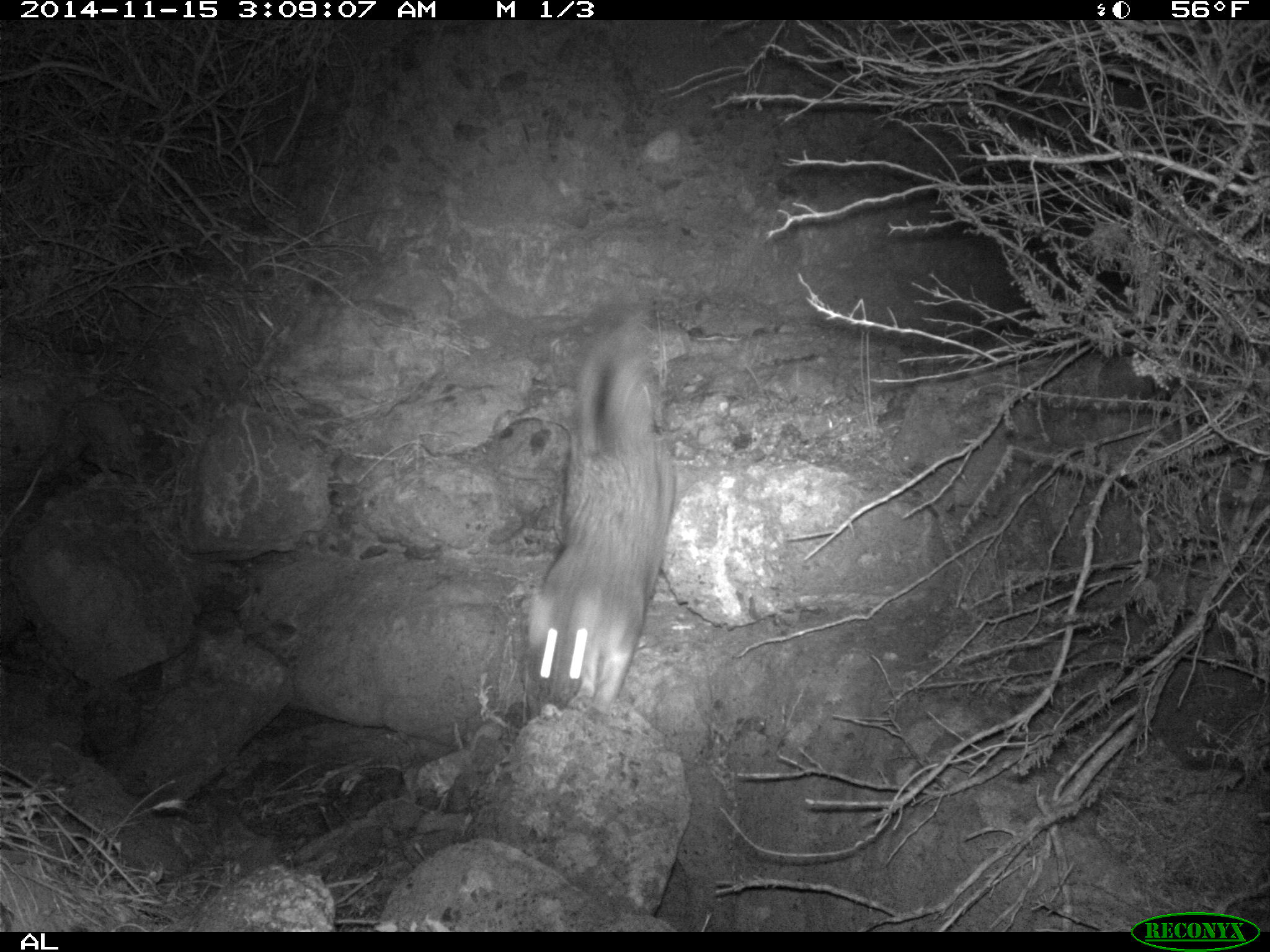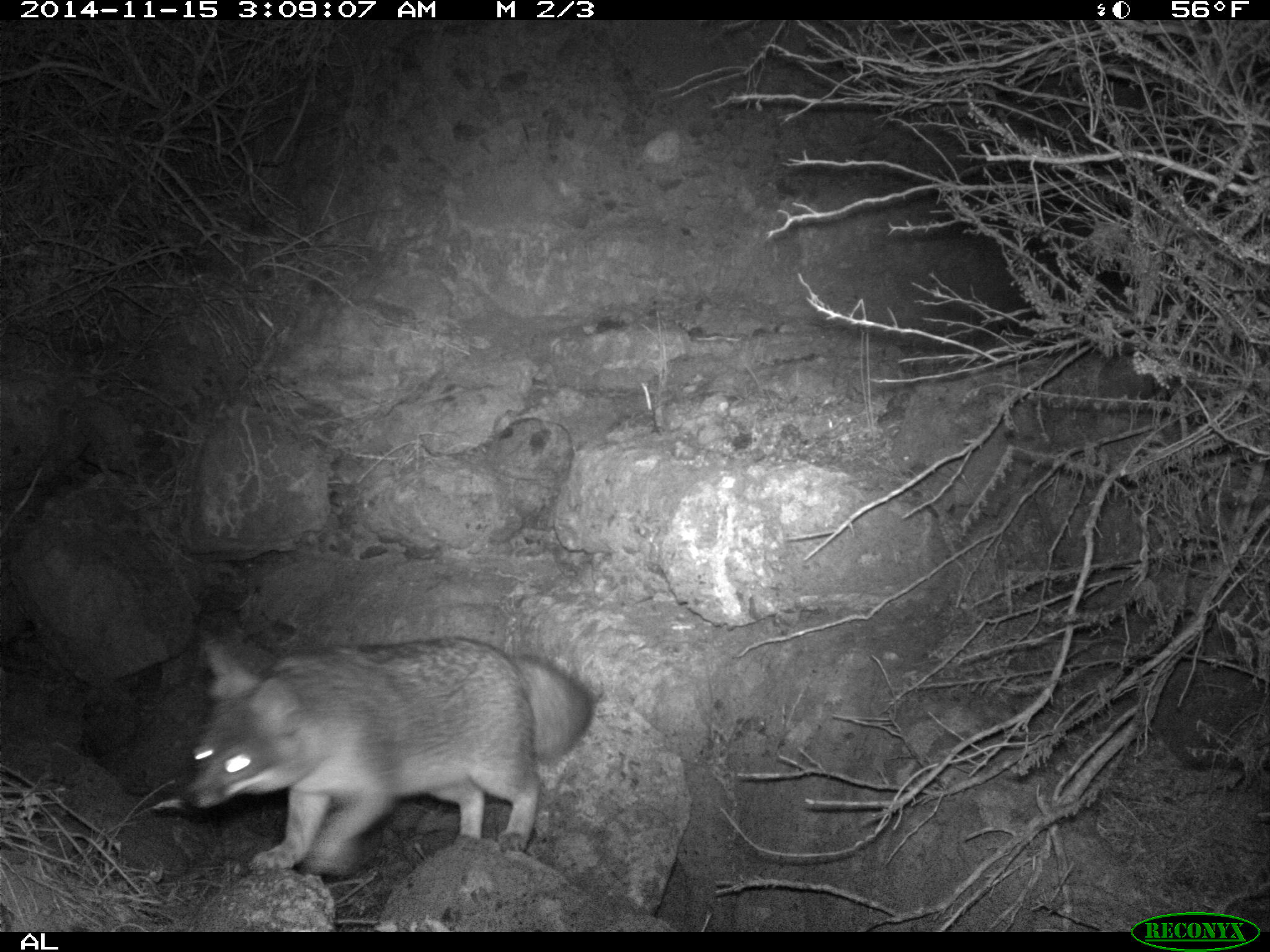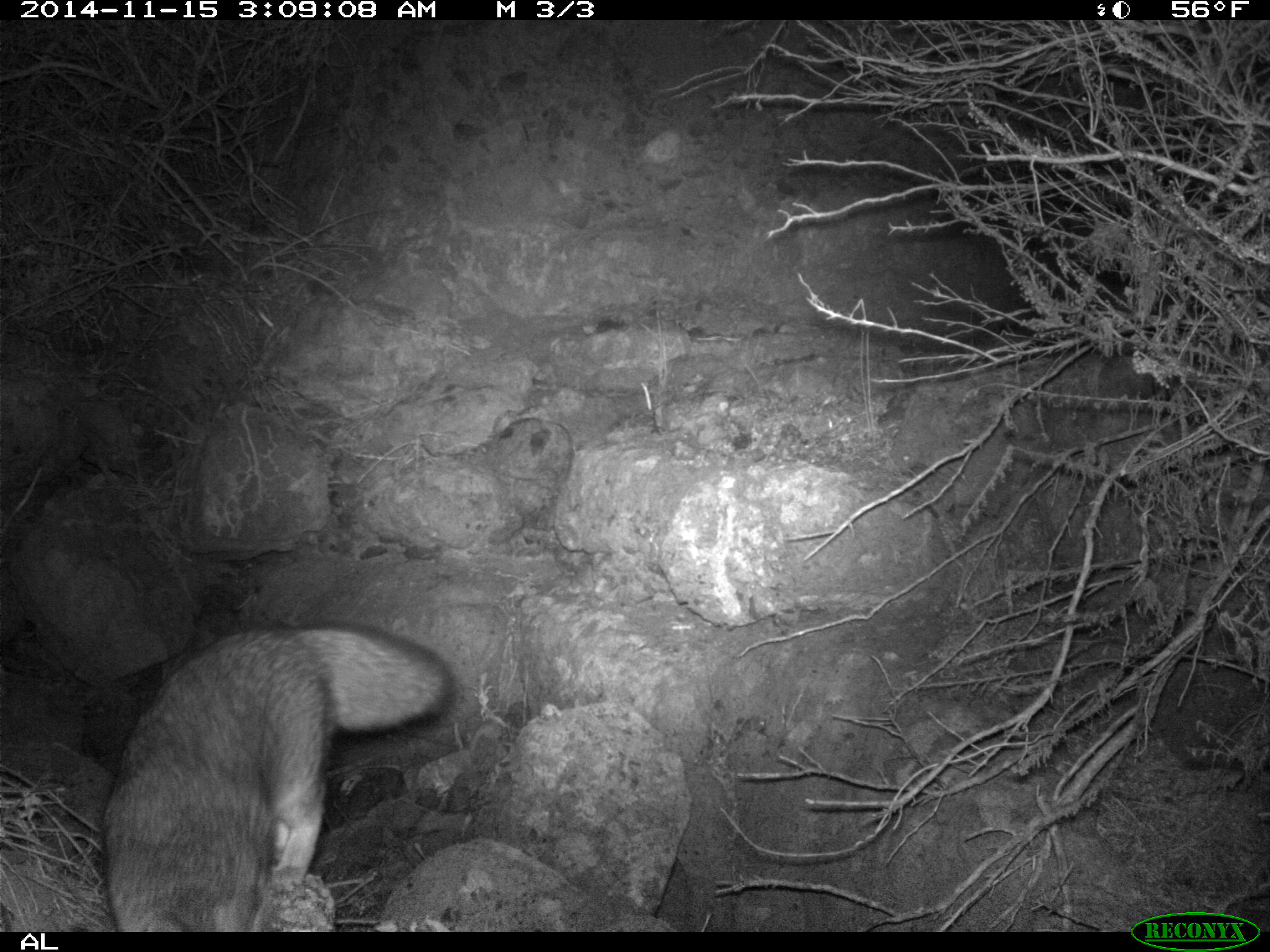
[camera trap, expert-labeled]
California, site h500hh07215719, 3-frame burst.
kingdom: Animalia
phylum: Chordata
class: Mammalia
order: Carnivora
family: Canidae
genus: Urocyon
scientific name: Urocyon littoralis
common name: island fox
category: fox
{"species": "fox (island fox) (Urocyon littoralis)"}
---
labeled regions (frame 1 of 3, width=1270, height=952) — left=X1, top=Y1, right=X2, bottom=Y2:
fox: left=514, top=317, right=679, bottom=715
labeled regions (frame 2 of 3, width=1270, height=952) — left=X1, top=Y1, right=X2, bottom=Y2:
fox: left=182, top=636, right=593, bottom=875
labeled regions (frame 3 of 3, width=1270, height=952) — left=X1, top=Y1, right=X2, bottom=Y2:
fox: left=99, top=622, right=453, bottom=933